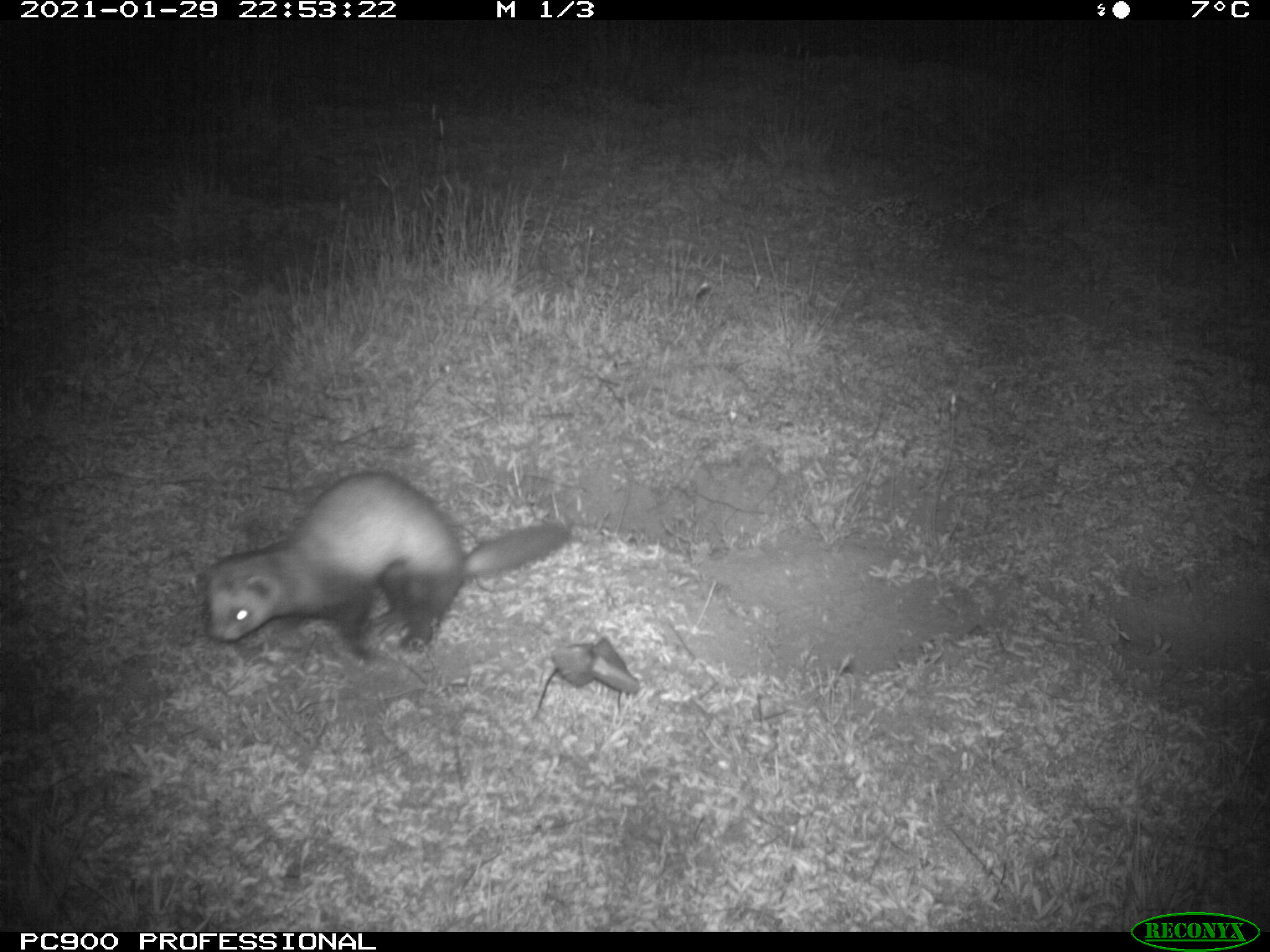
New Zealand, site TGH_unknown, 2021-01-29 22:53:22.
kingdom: Animalia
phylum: Chordata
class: Mammalia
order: Carnivora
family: Mustelidae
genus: Mustela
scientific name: Mustela furo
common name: ferret